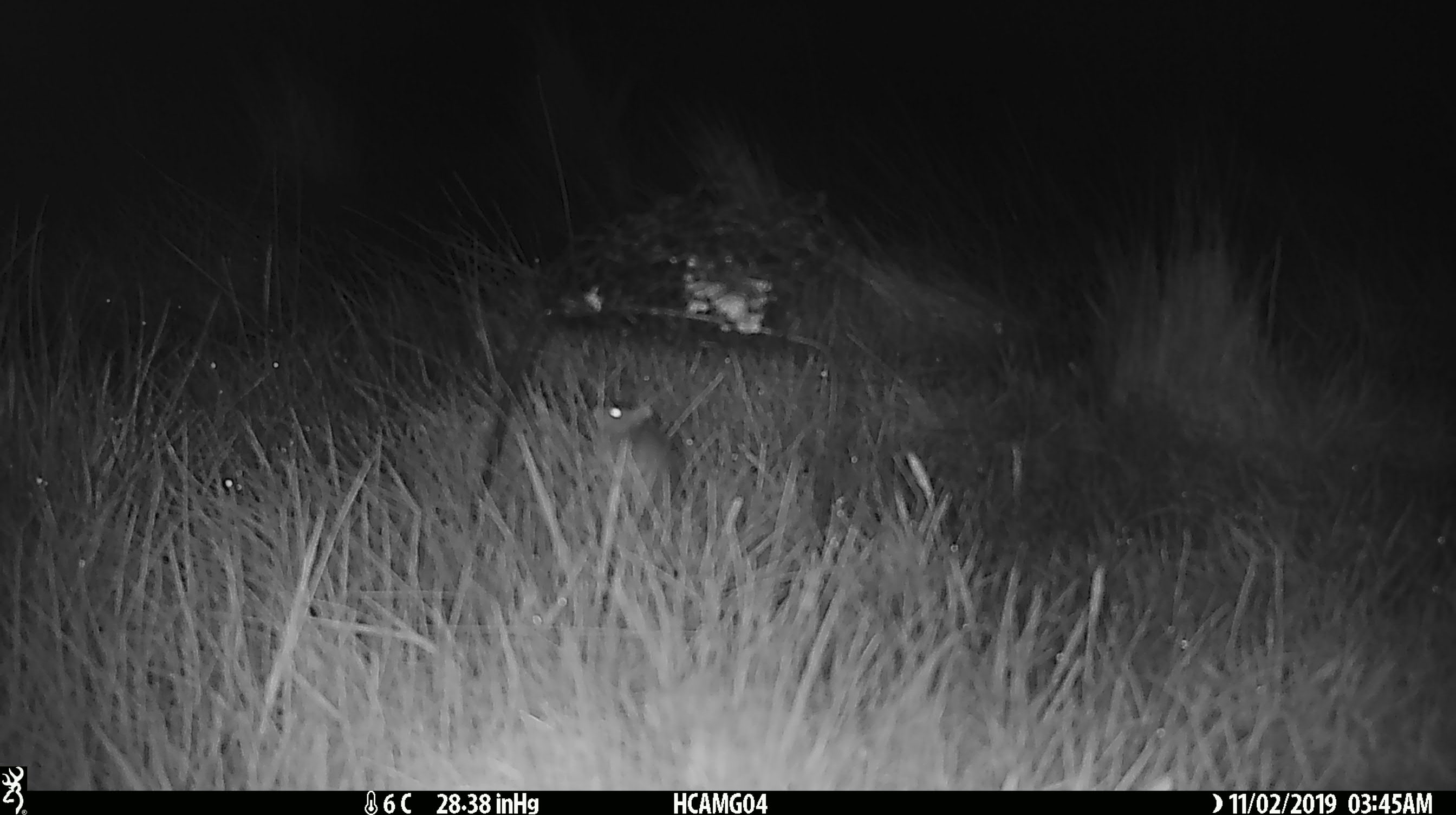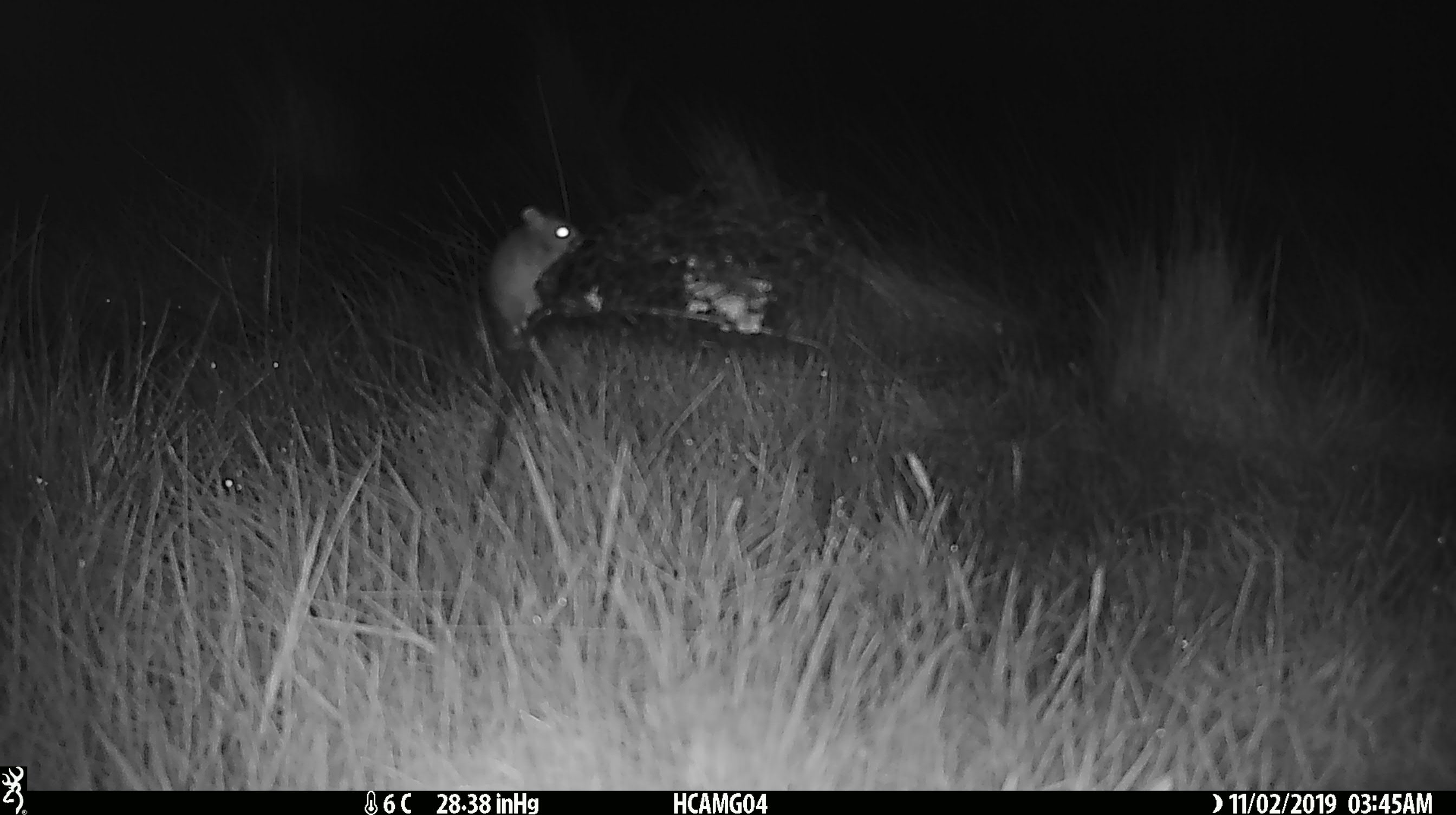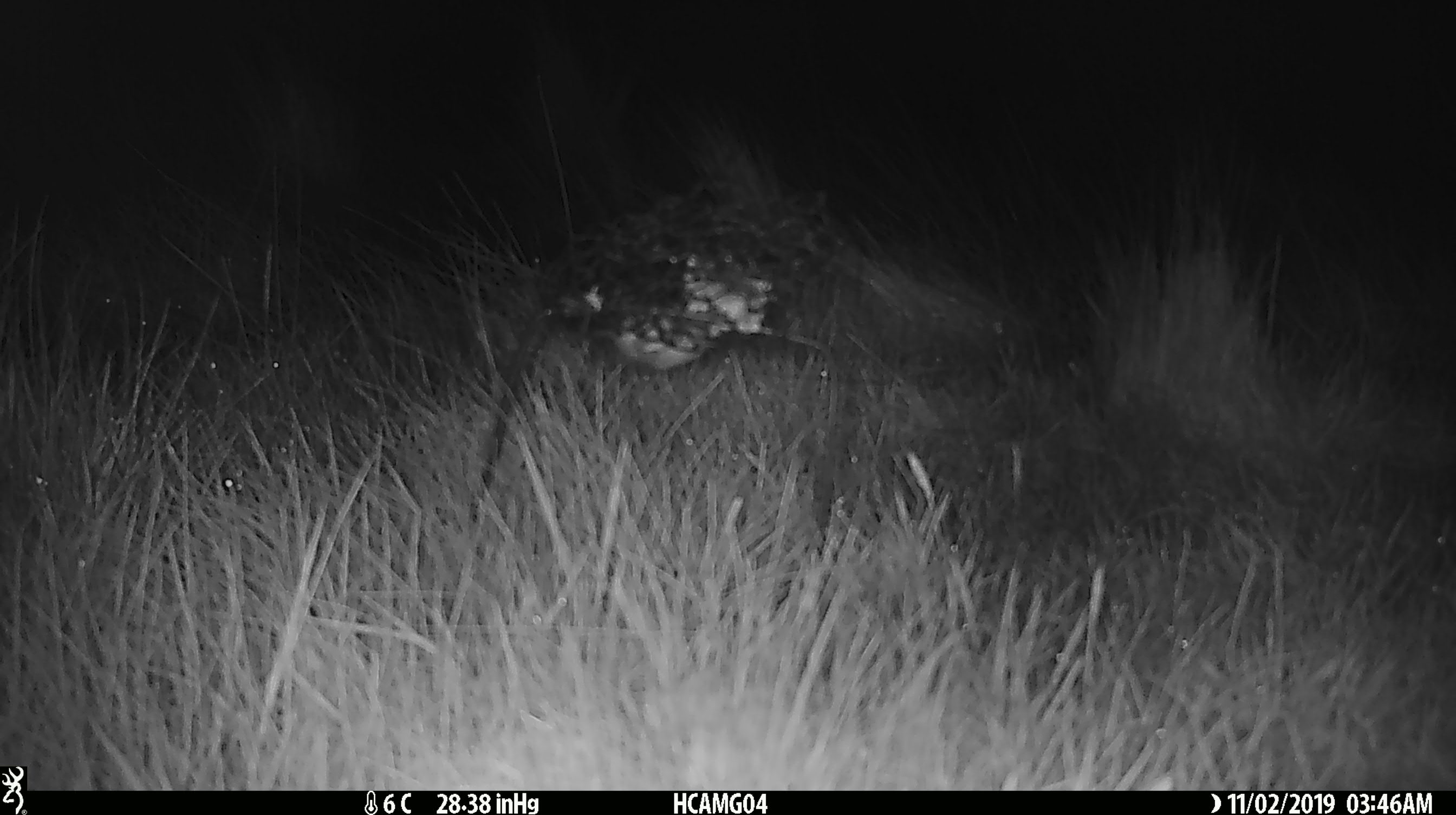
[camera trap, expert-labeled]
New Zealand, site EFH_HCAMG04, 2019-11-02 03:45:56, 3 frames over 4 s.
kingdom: Animalia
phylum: Chordata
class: Mammalia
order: Rodentia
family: Muridae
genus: Mus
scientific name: Mus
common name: mouse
Mouse (Mus).